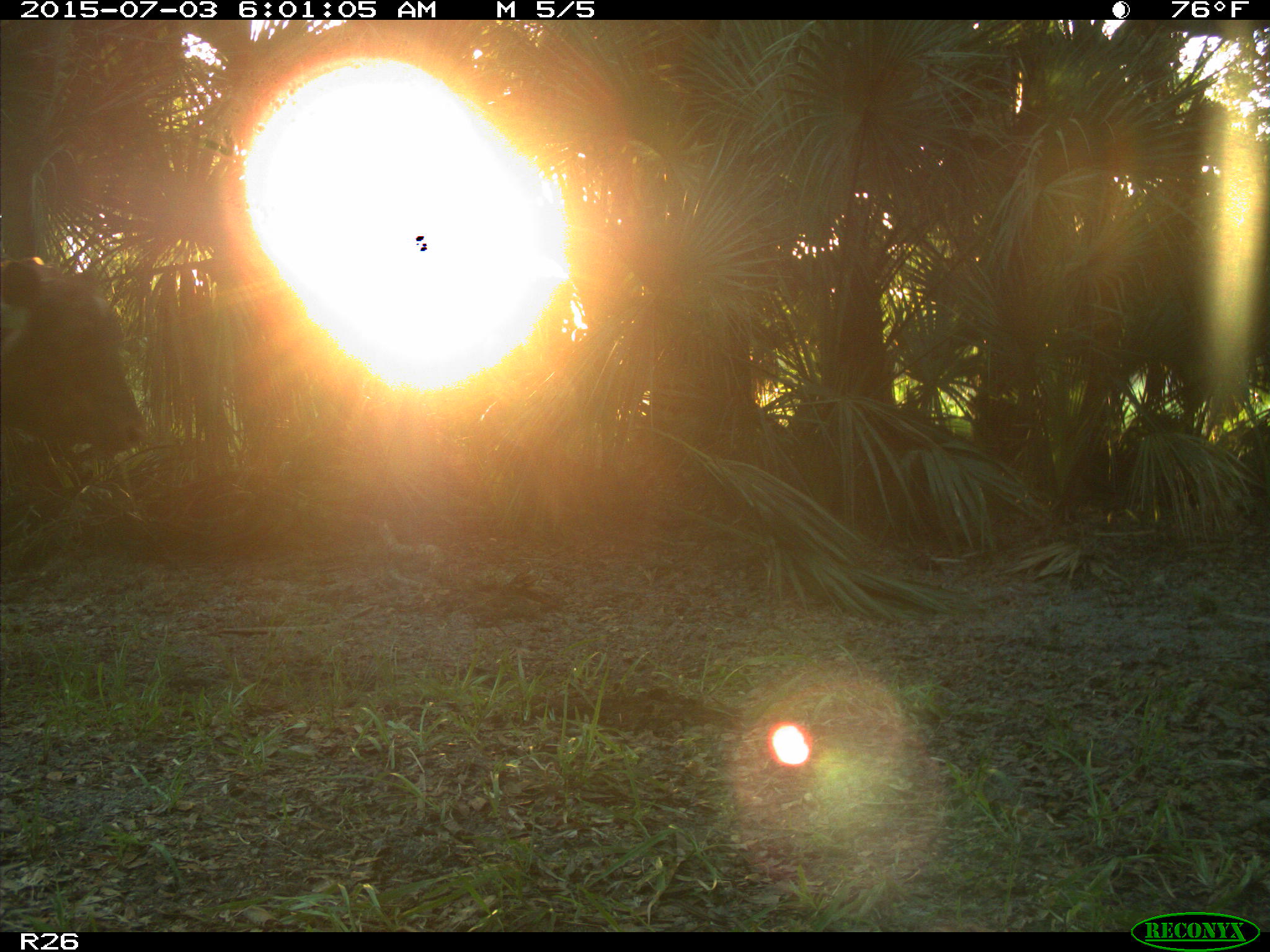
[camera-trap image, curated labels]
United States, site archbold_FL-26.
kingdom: Animalia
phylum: Chordata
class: Mammalia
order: Artiodactyla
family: Bovidae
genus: Bos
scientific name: Bos taurus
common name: domestic cow